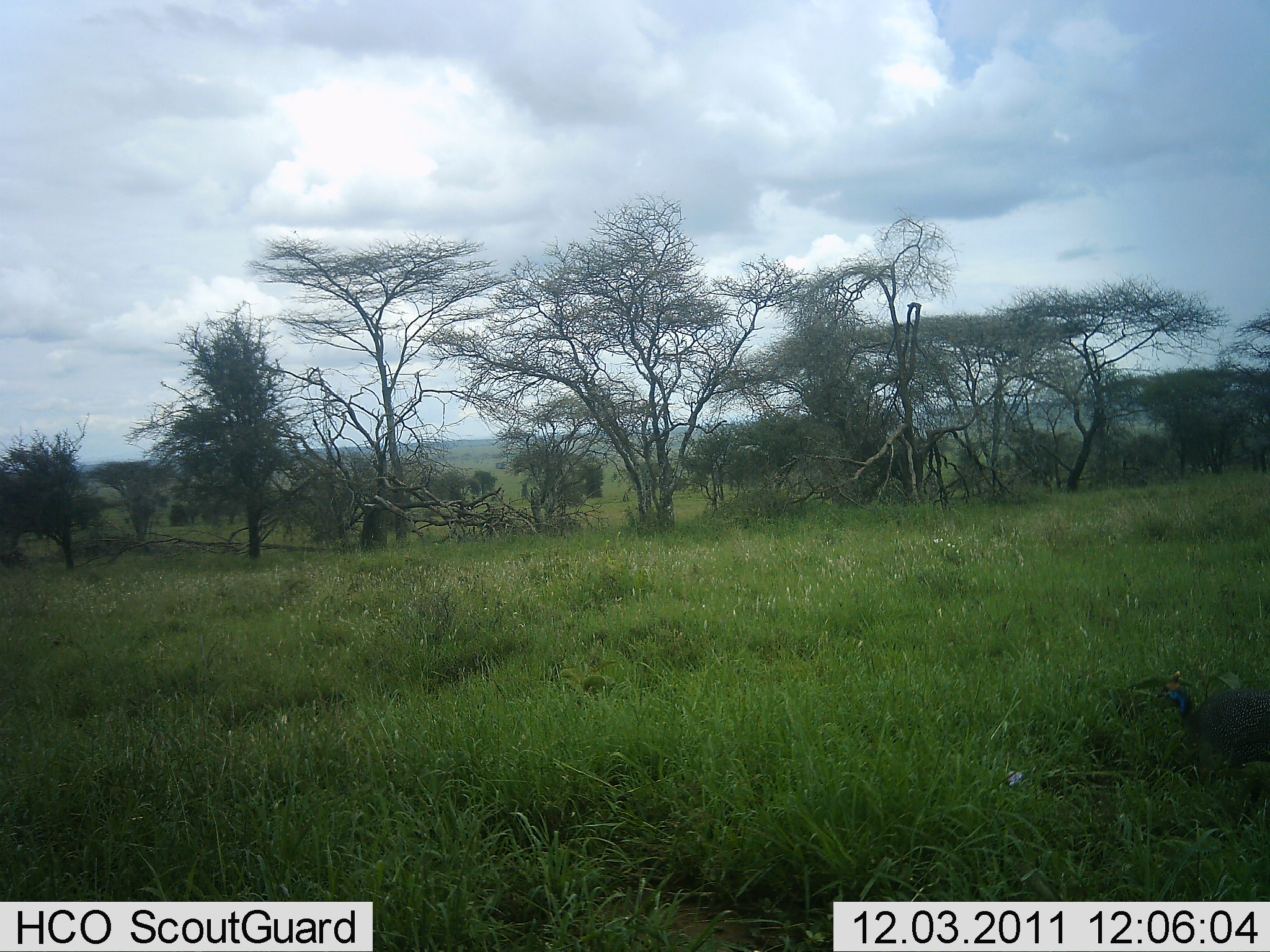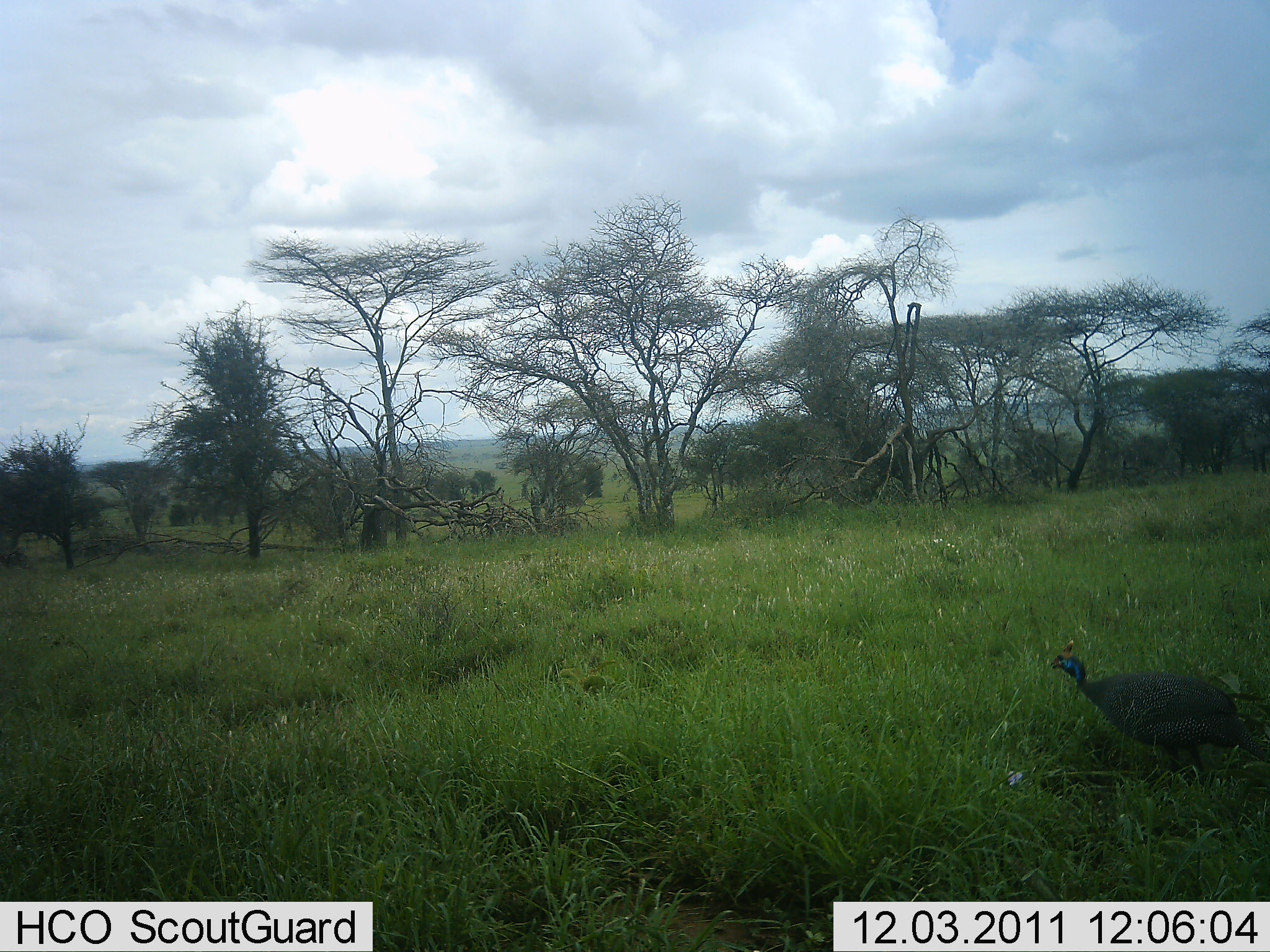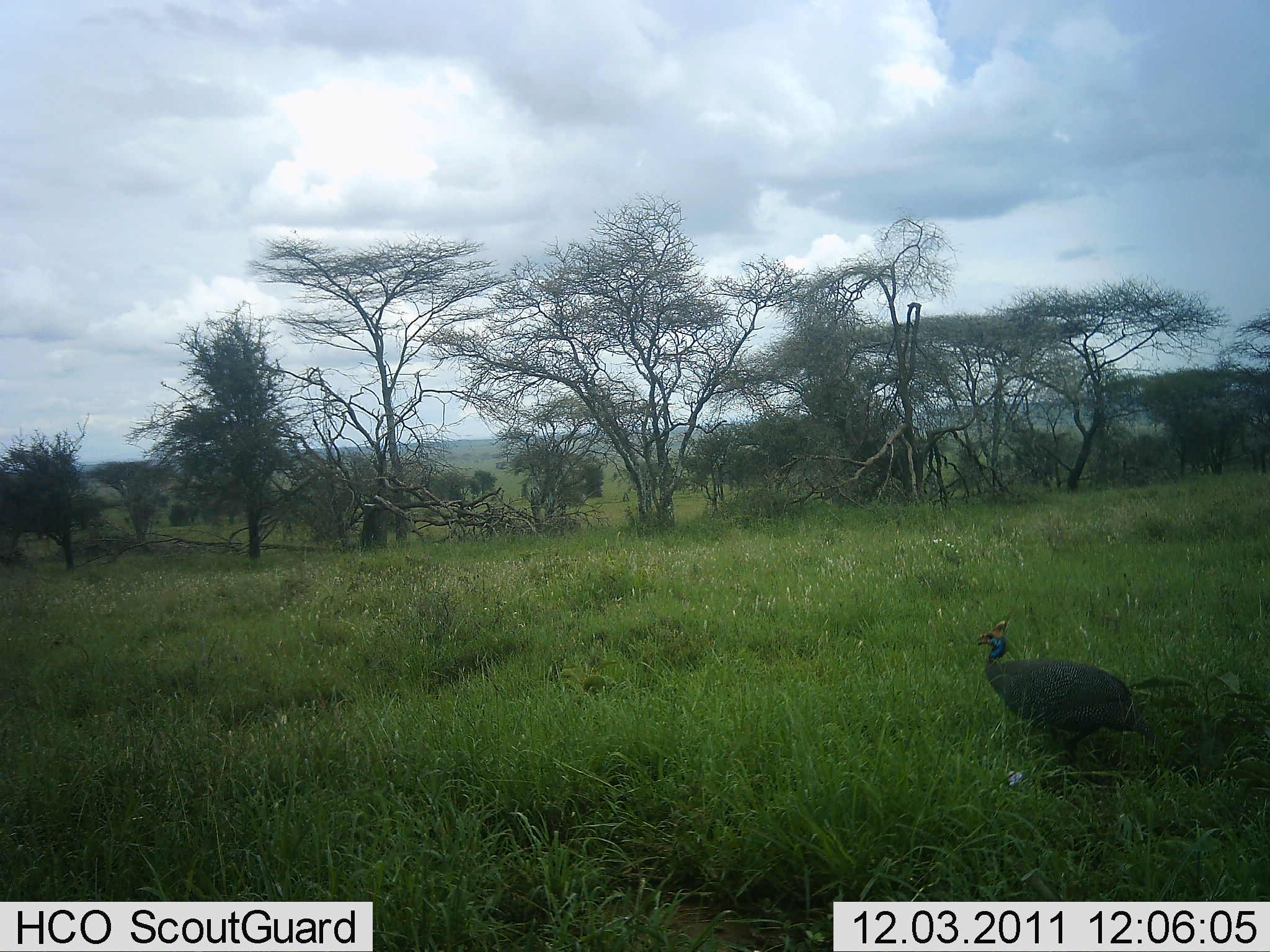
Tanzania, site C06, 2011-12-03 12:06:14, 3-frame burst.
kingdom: Animalia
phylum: Chordata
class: Aves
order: Galliformes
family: Numididae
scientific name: Numididae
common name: guinea fowl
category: guineafowl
Guineafowl (guinea fowl) (Numididae), count 1. Behavior (volunteer vote fractions): standing 30%, resting 0%, moving 70%, interacting 0%. Young present (vote fraction): 0%. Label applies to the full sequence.